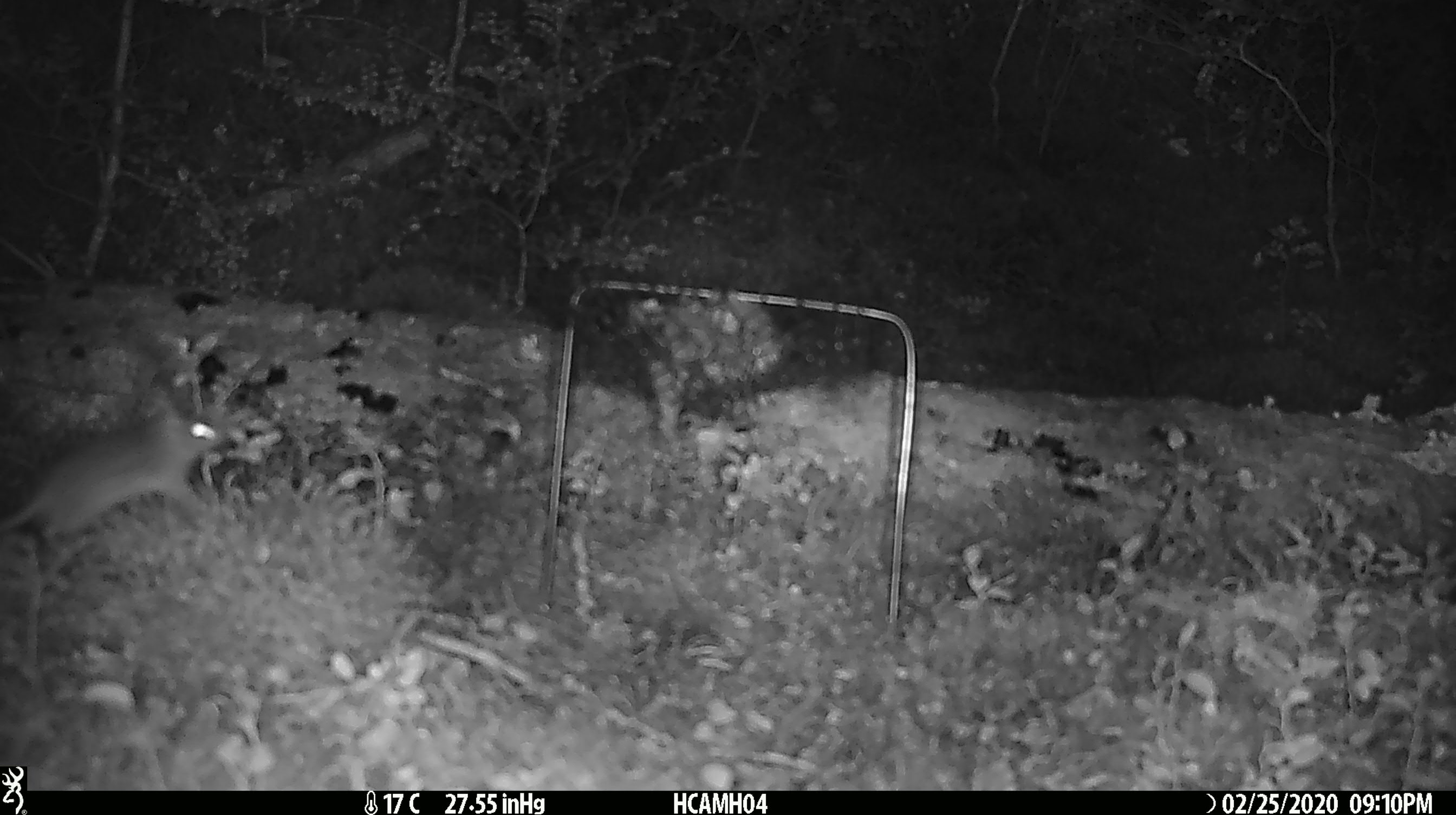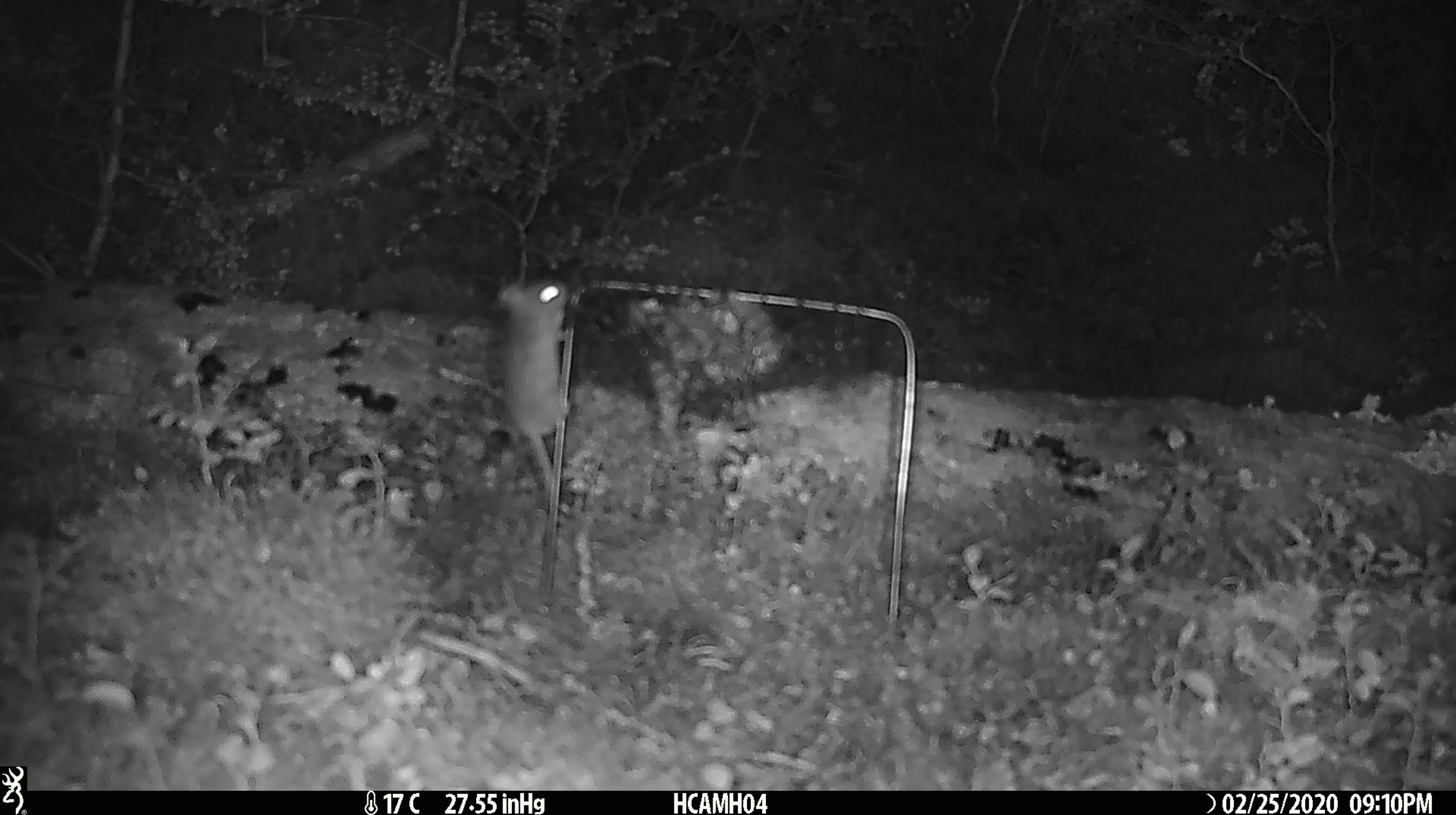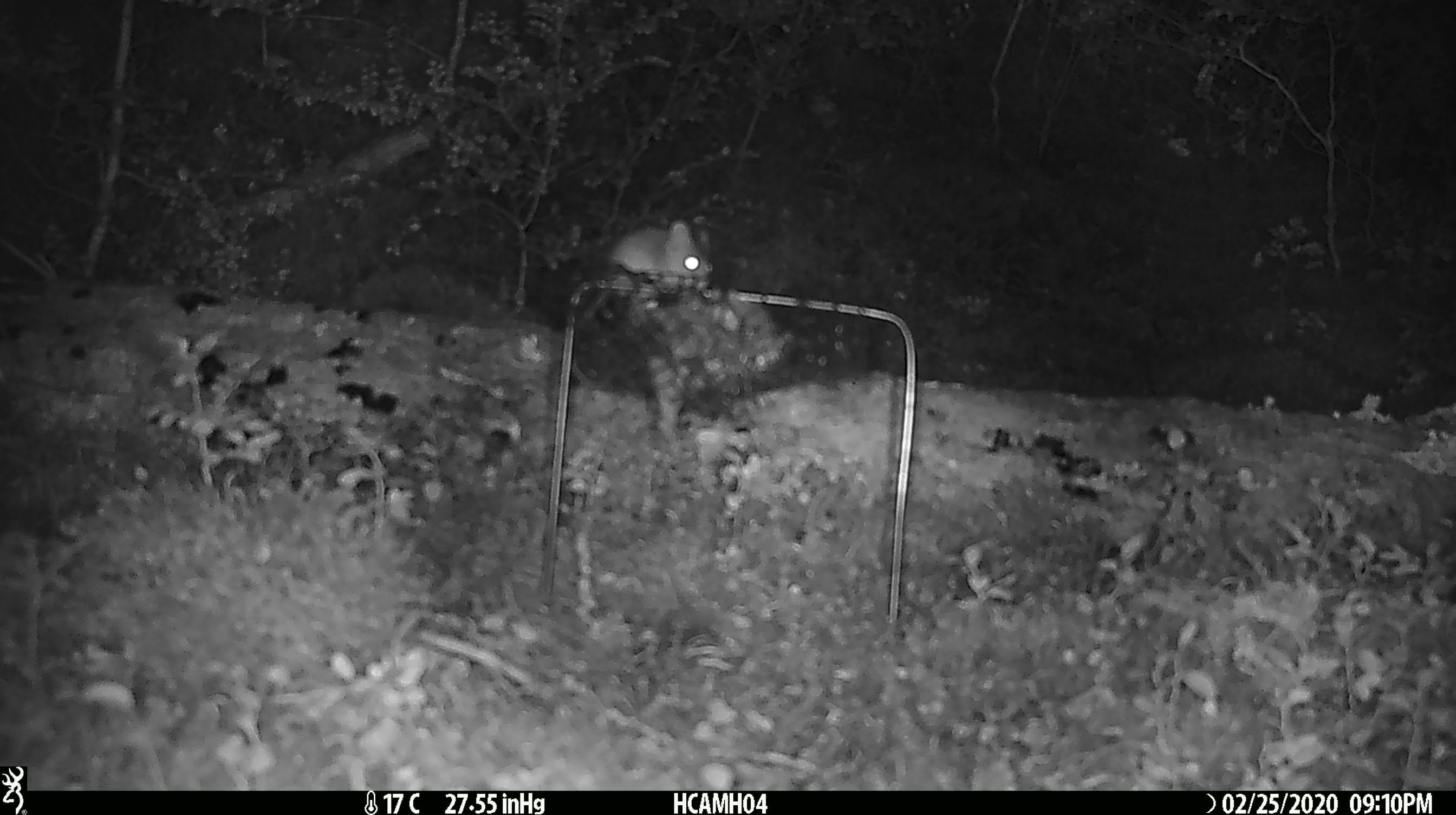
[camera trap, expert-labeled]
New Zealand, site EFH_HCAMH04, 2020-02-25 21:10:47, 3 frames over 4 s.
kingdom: Animalia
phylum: Chordata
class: Mammalia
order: Rodentia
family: Muridae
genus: Mus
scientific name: Mus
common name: mouse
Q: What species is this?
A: Mouse (Mus).